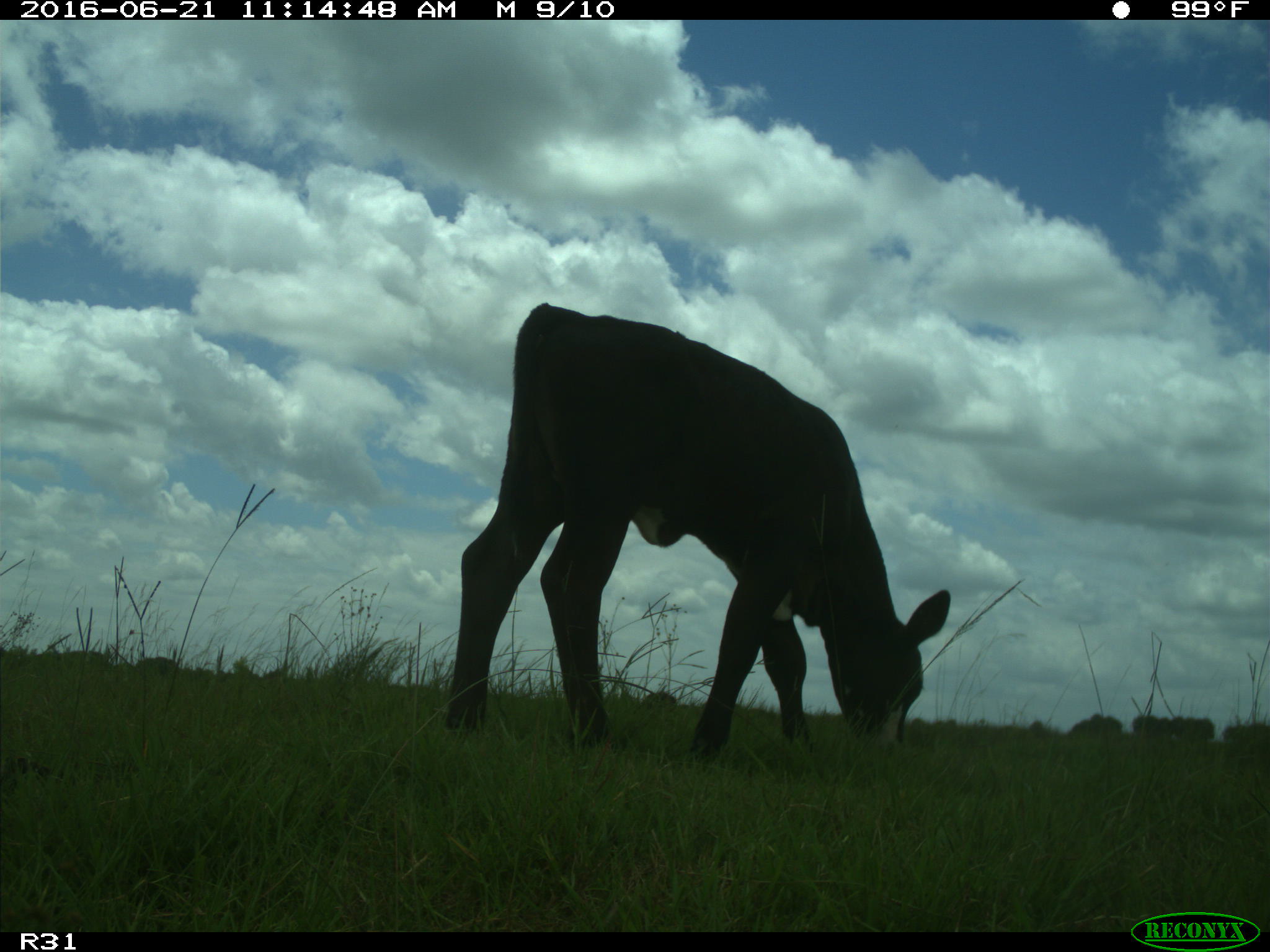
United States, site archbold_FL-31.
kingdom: Animalia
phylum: Chordata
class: Mammalia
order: Artiodactyla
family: Bovidae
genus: Bos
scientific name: Bos taurus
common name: domestic cow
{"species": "Bos taurus (domestic cow)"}